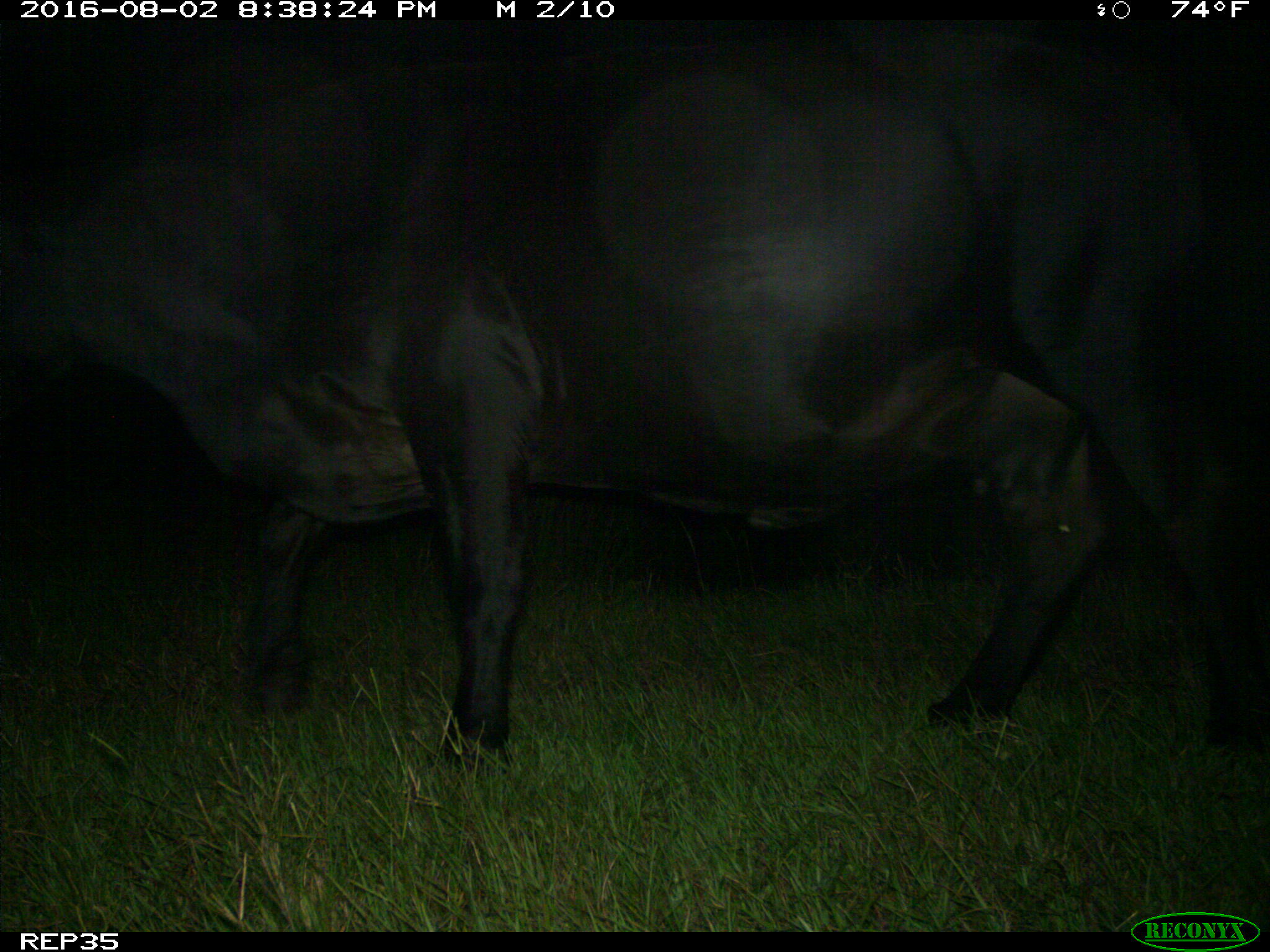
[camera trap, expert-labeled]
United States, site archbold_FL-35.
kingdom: Animalia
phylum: Chordata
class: Mammalia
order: Artiodactyla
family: Bovidae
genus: Bos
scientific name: Bos taurus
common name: domestic cow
Bos taurus (domestic cow).